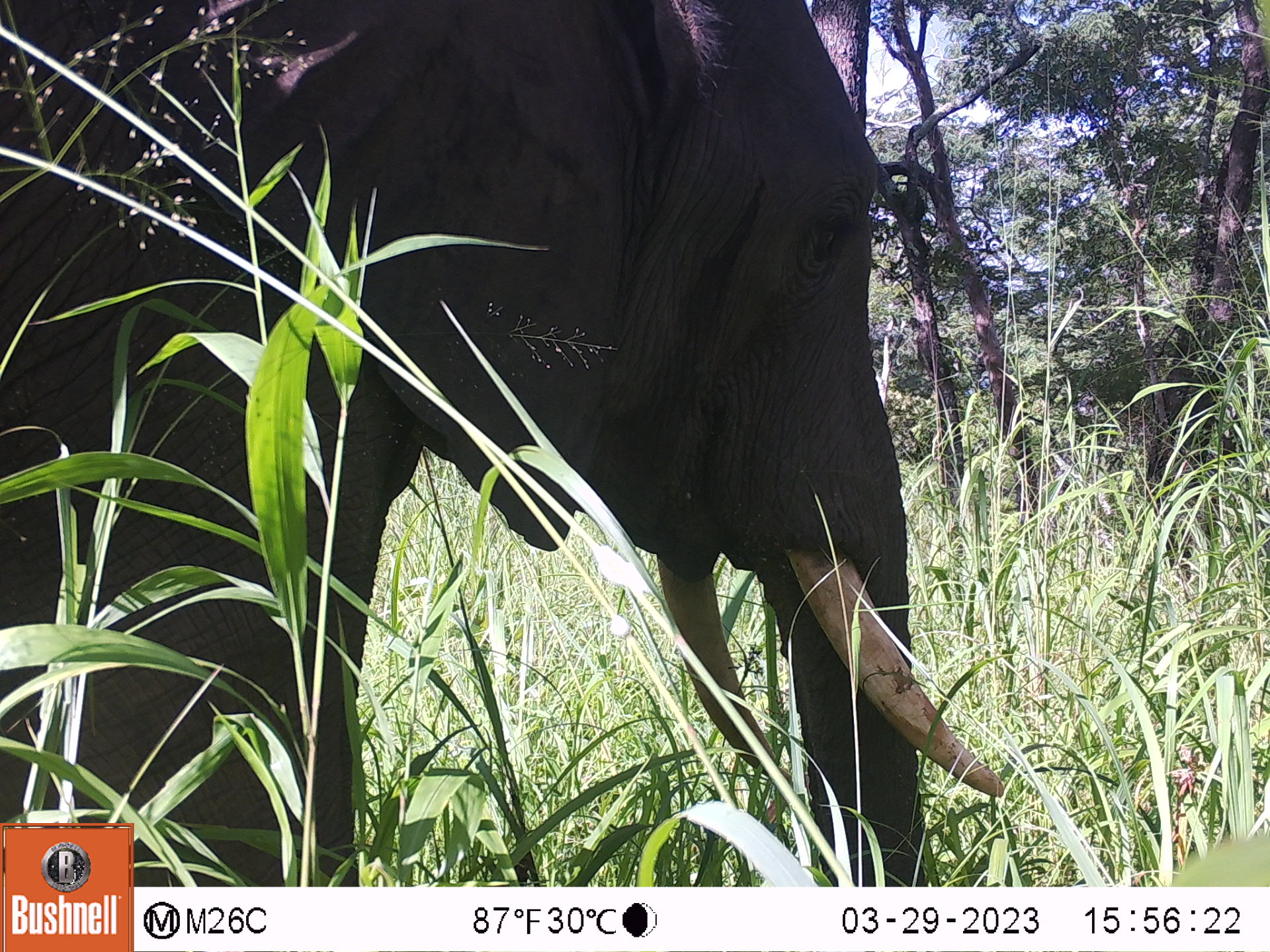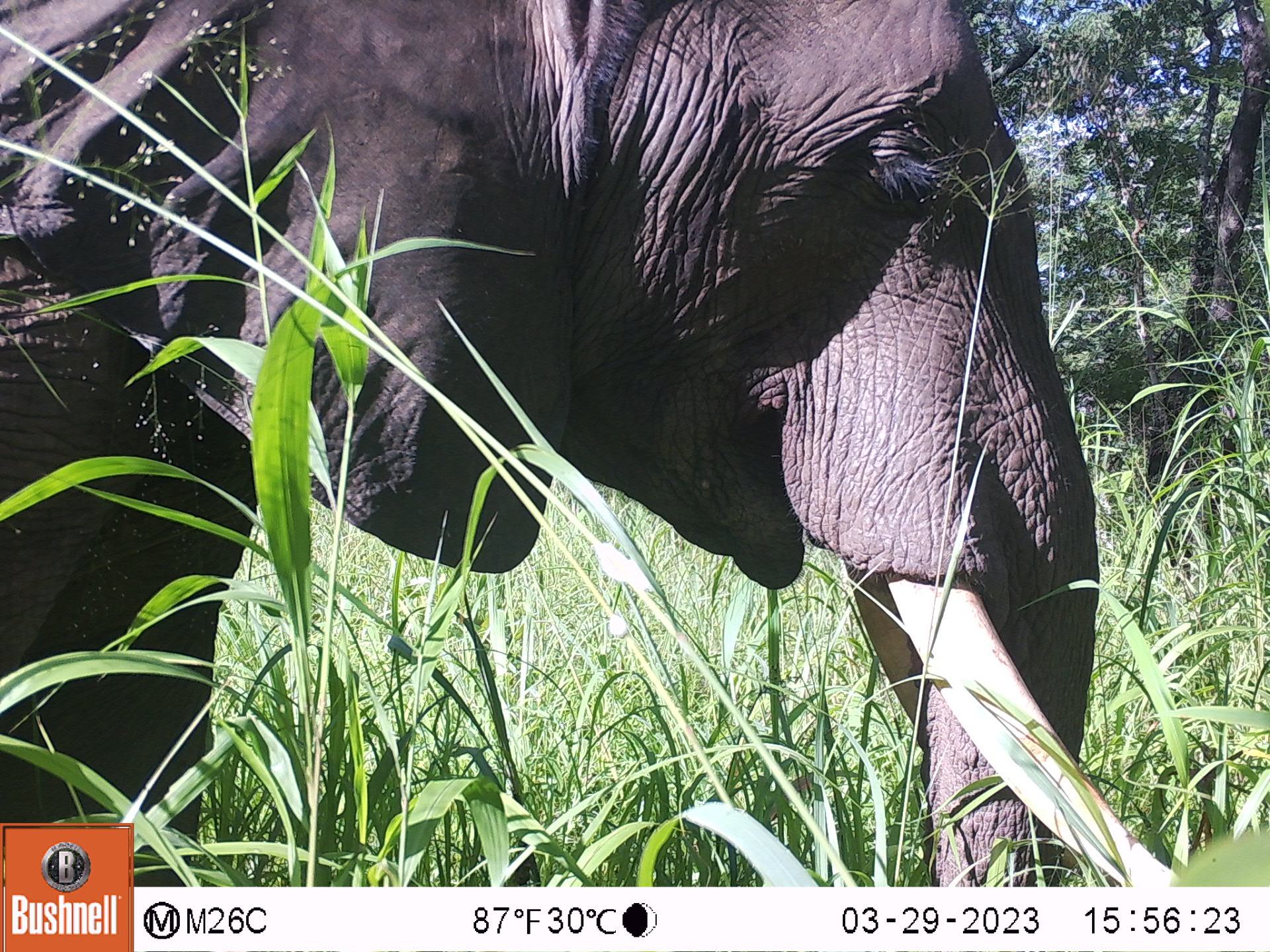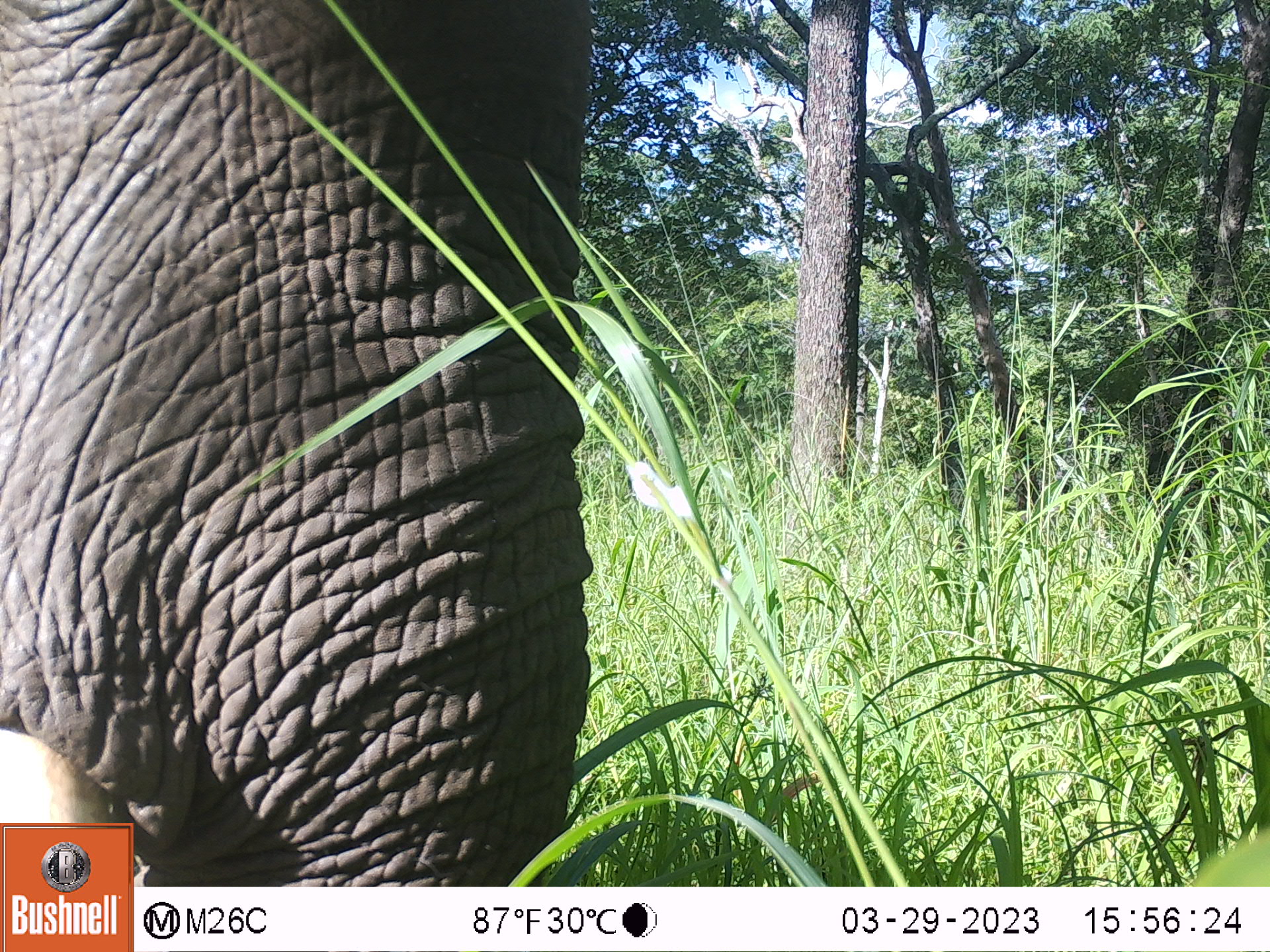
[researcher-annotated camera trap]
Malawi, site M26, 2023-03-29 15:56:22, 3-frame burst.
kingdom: Animalia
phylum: Chordata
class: Mammalia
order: Proboscidea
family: Elephantidae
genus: Loxodonta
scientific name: Loxodonta africana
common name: african savanna elephant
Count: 1.